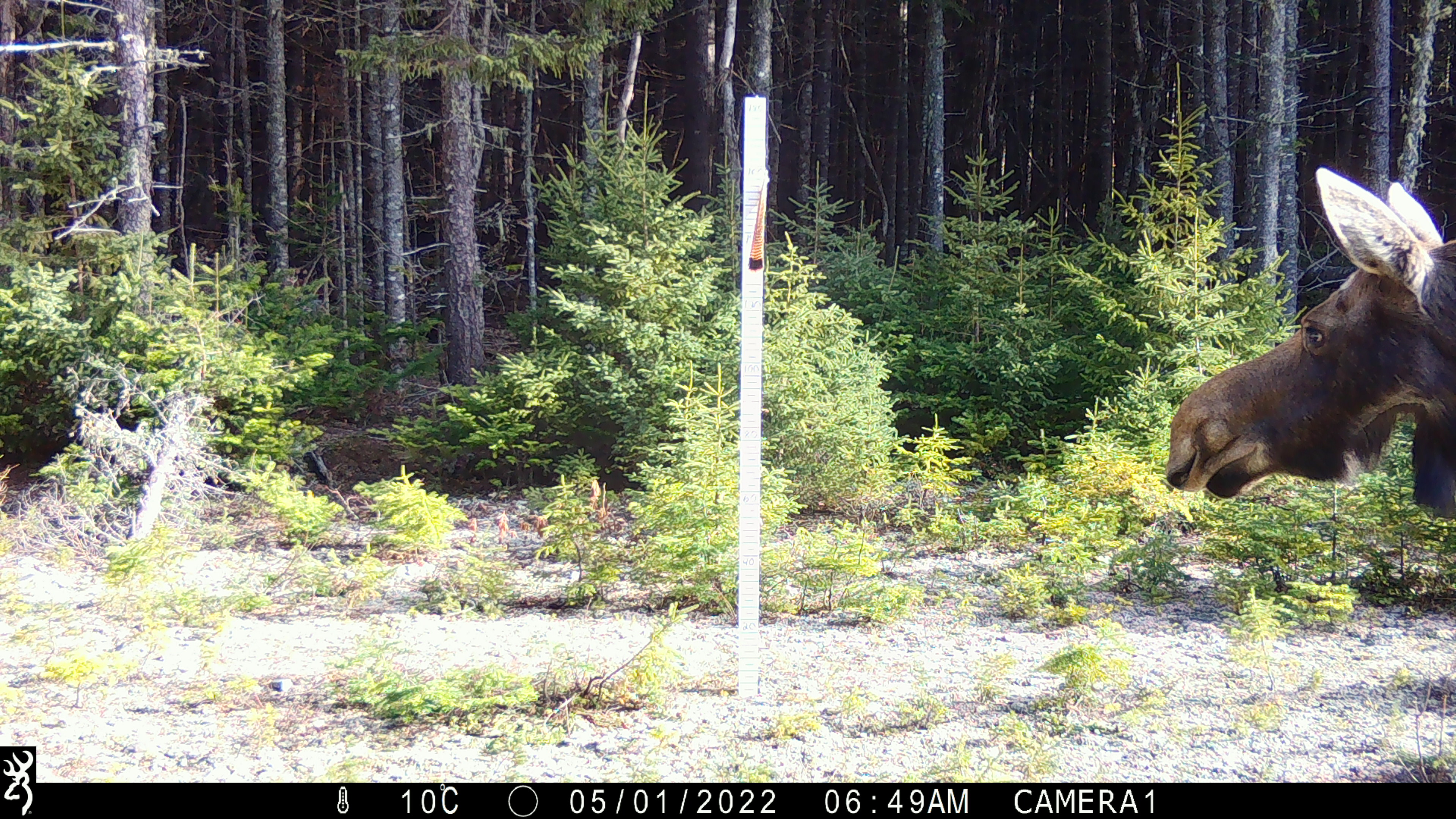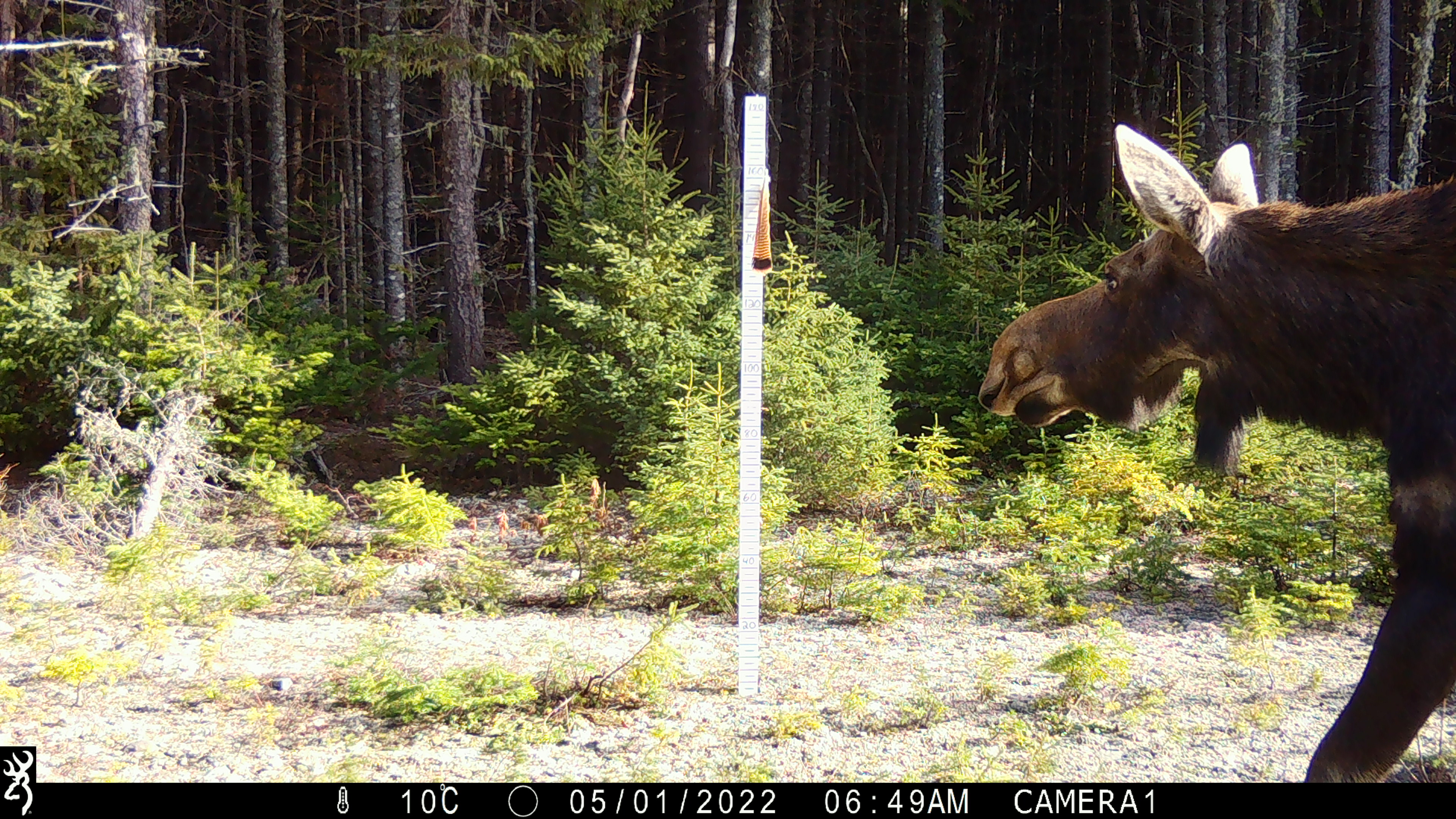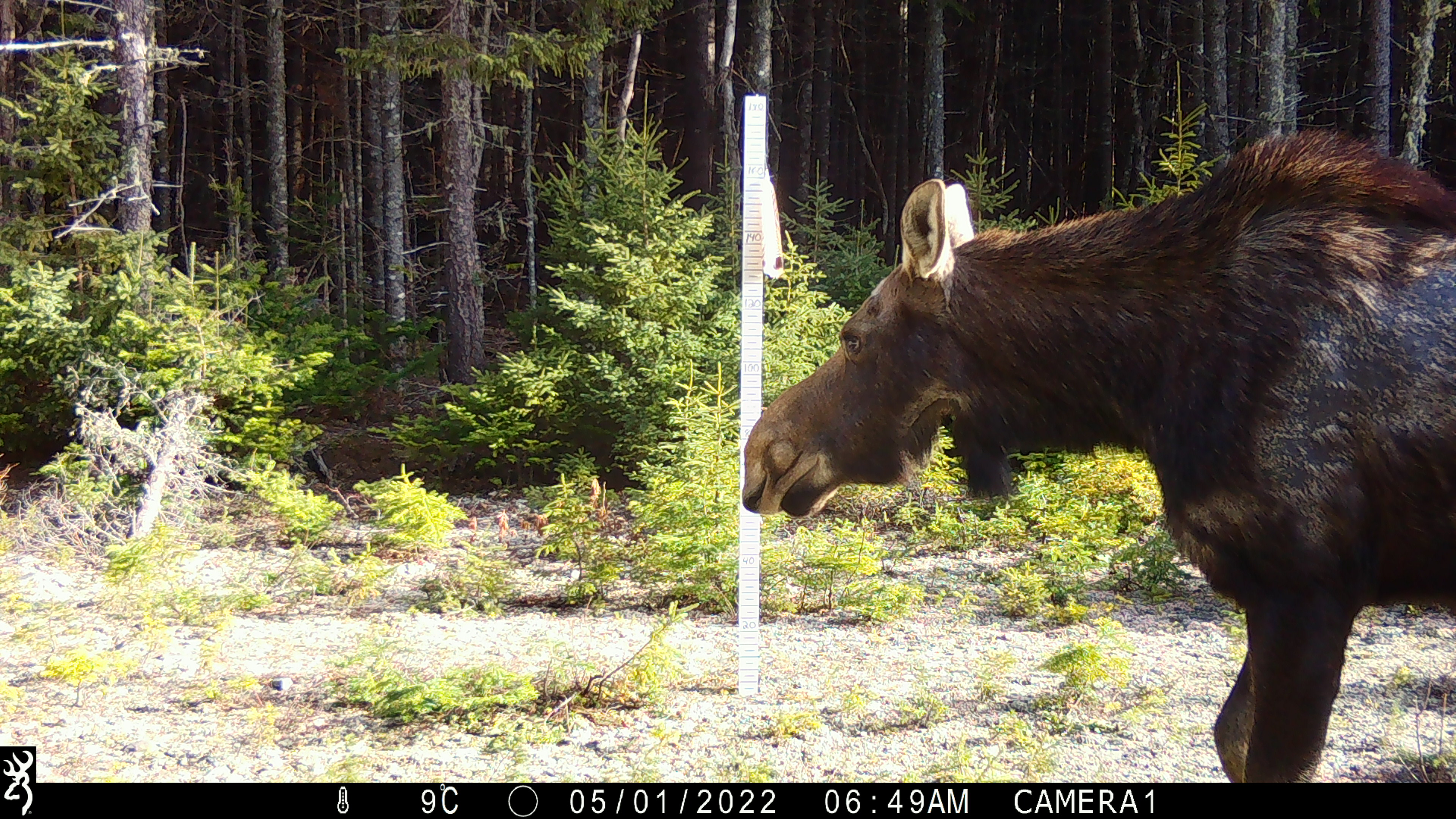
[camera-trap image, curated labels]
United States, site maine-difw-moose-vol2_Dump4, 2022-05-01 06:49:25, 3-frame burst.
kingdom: Animalia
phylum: Chordata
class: Mammalia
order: Artiodactyla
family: Cervidae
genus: Alces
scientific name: Alces alces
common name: moose